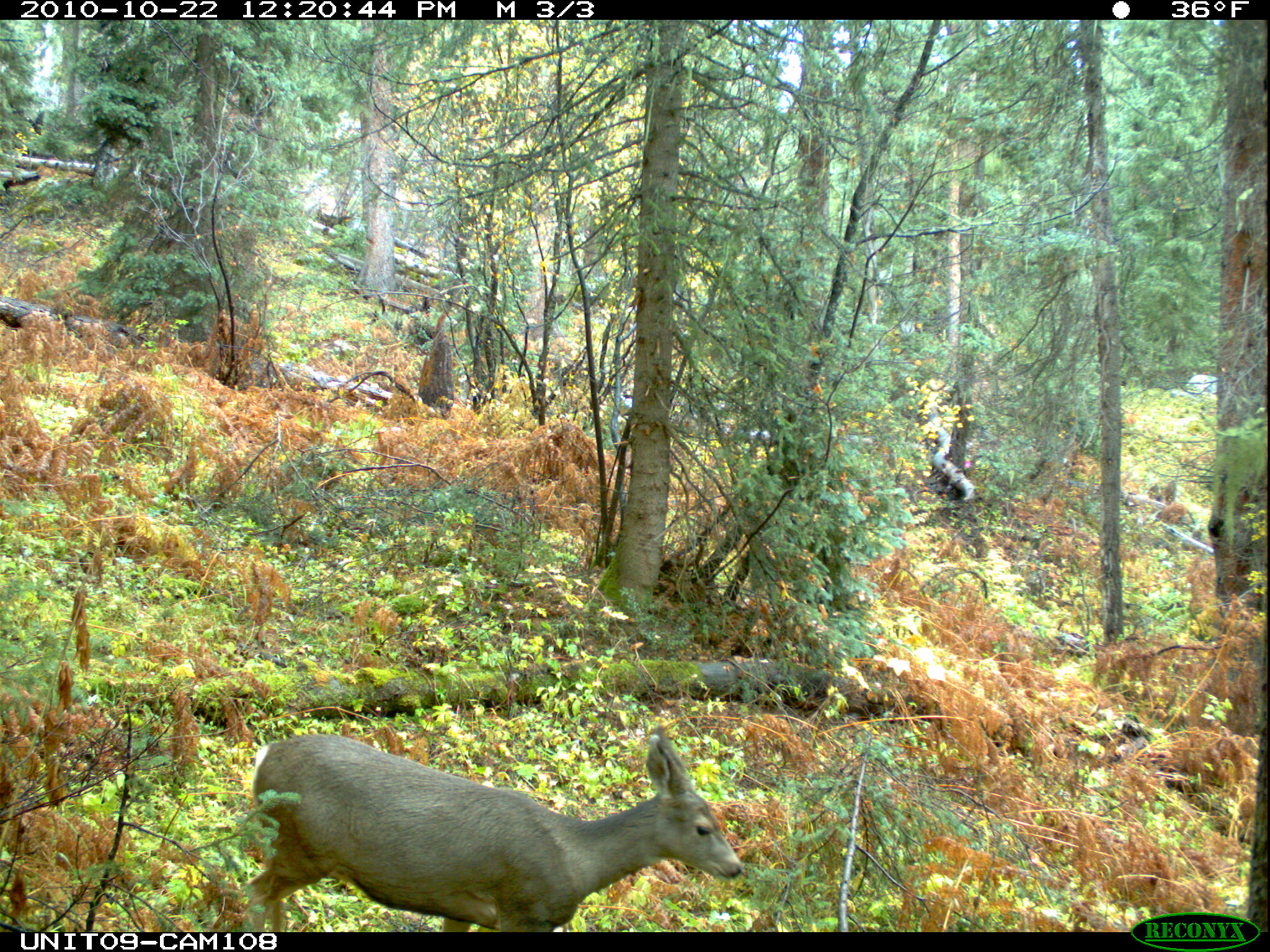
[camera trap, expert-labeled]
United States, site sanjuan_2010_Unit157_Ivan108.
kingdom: Animalia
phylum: Chordata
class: Mammalia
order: Artiodactyla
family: Cervidae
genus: Odocoileus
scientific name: Odocoileus hemionus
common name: mule deer